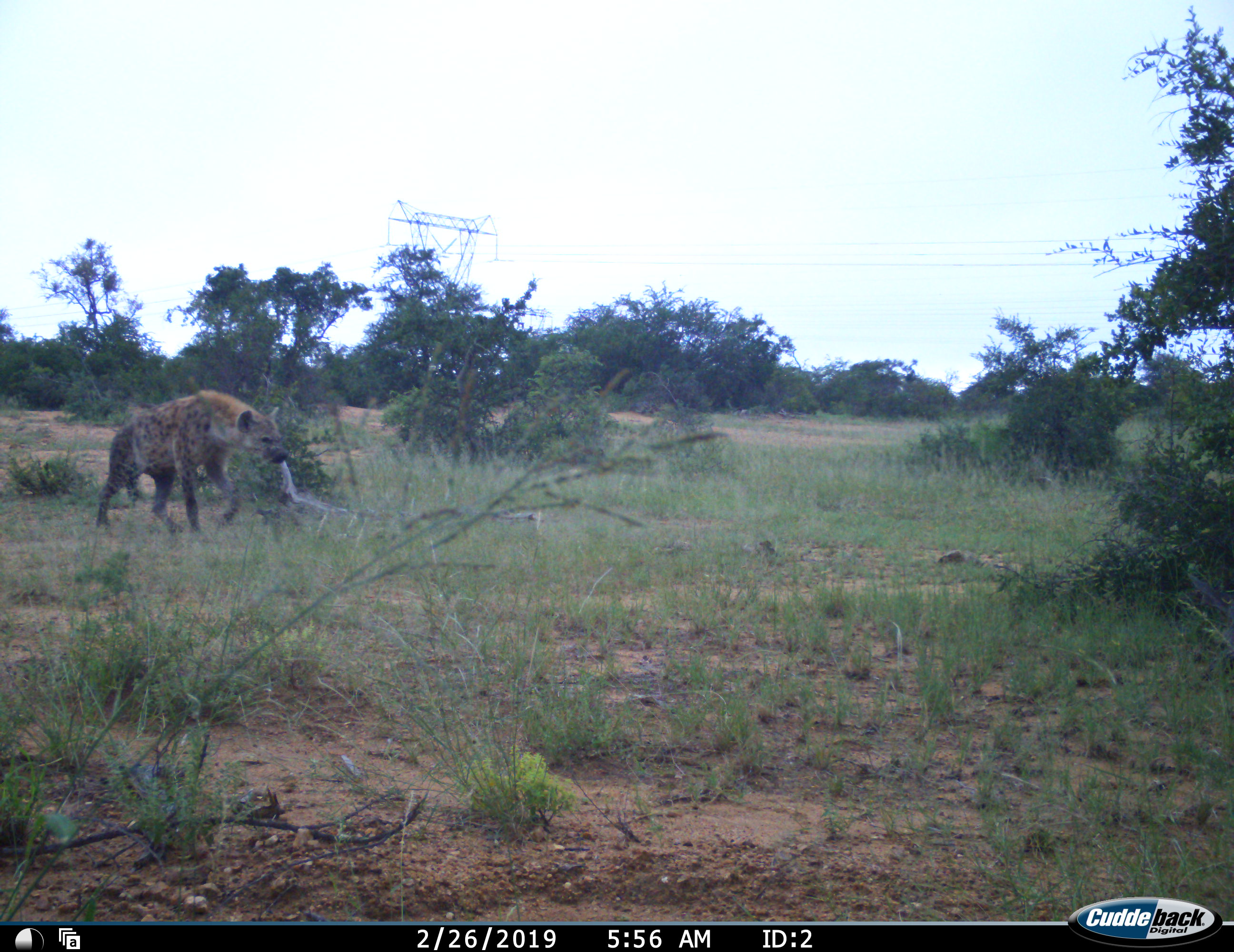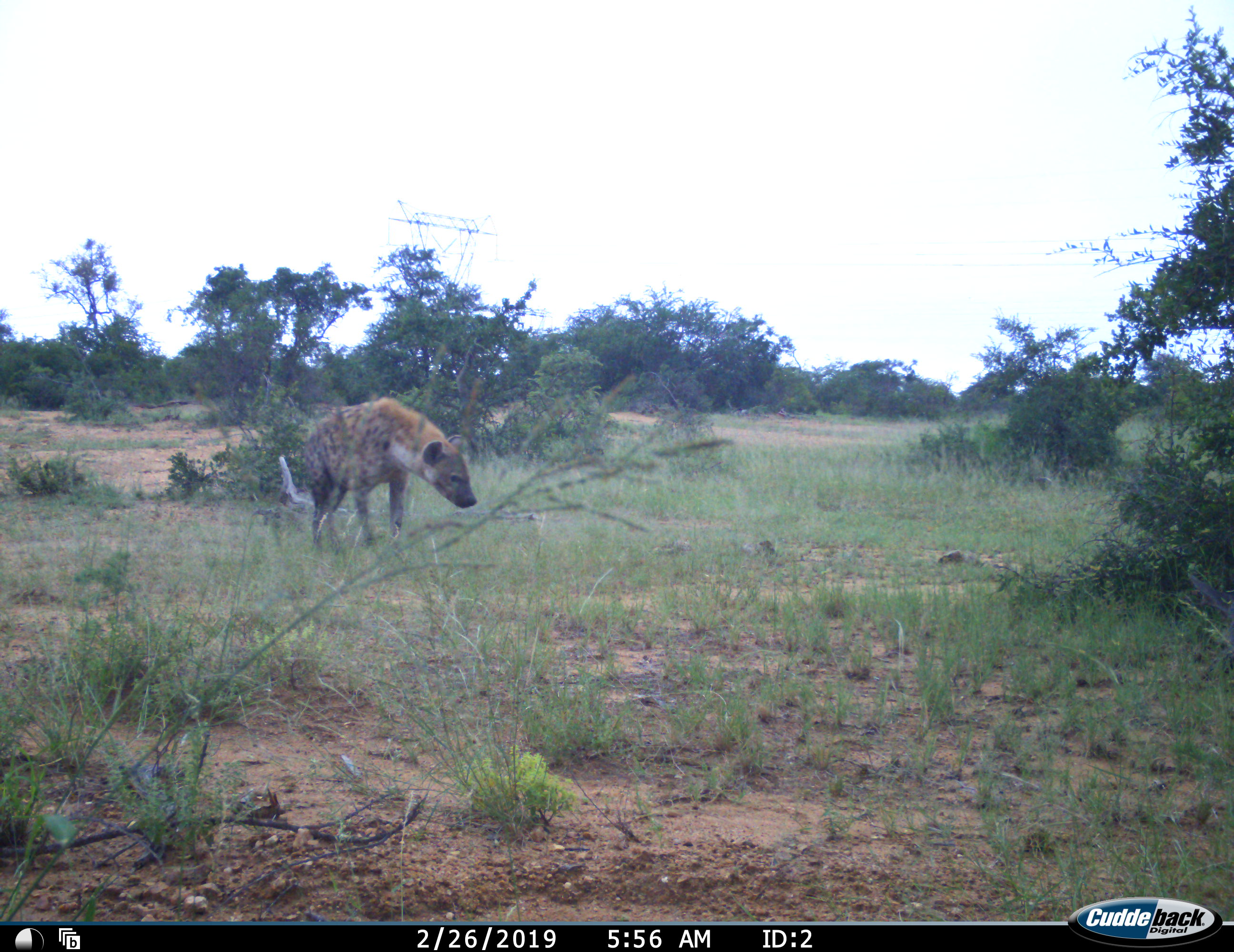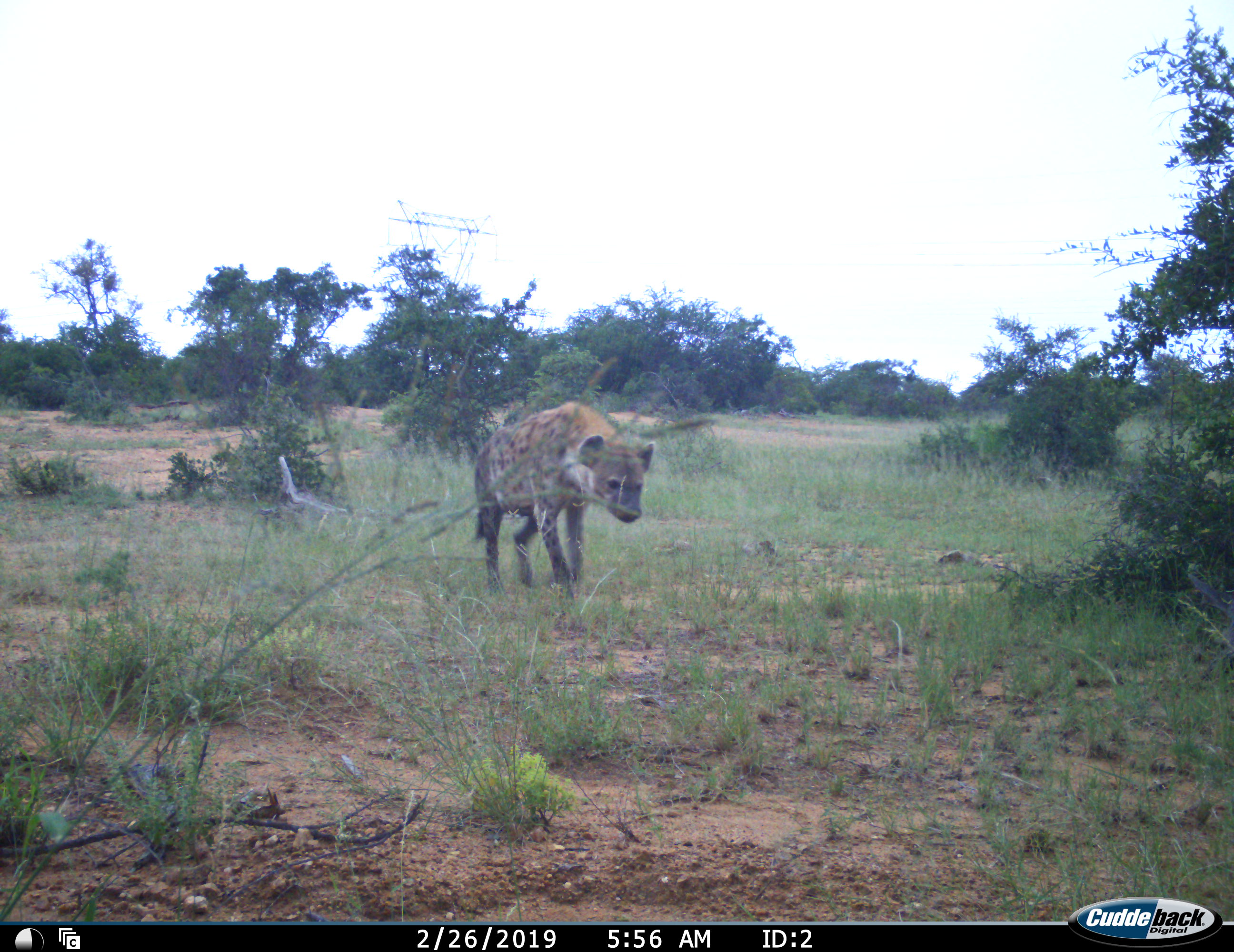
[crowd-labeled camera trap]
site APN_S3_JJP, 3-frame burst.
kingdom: Animalia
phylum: Chordata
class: Mammalia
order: Carnivora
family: Hyaenidae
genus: Crocuta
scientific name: Crocuta crocuta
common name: spotted hyena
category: hyenaspotted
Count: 1.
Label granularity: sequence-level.